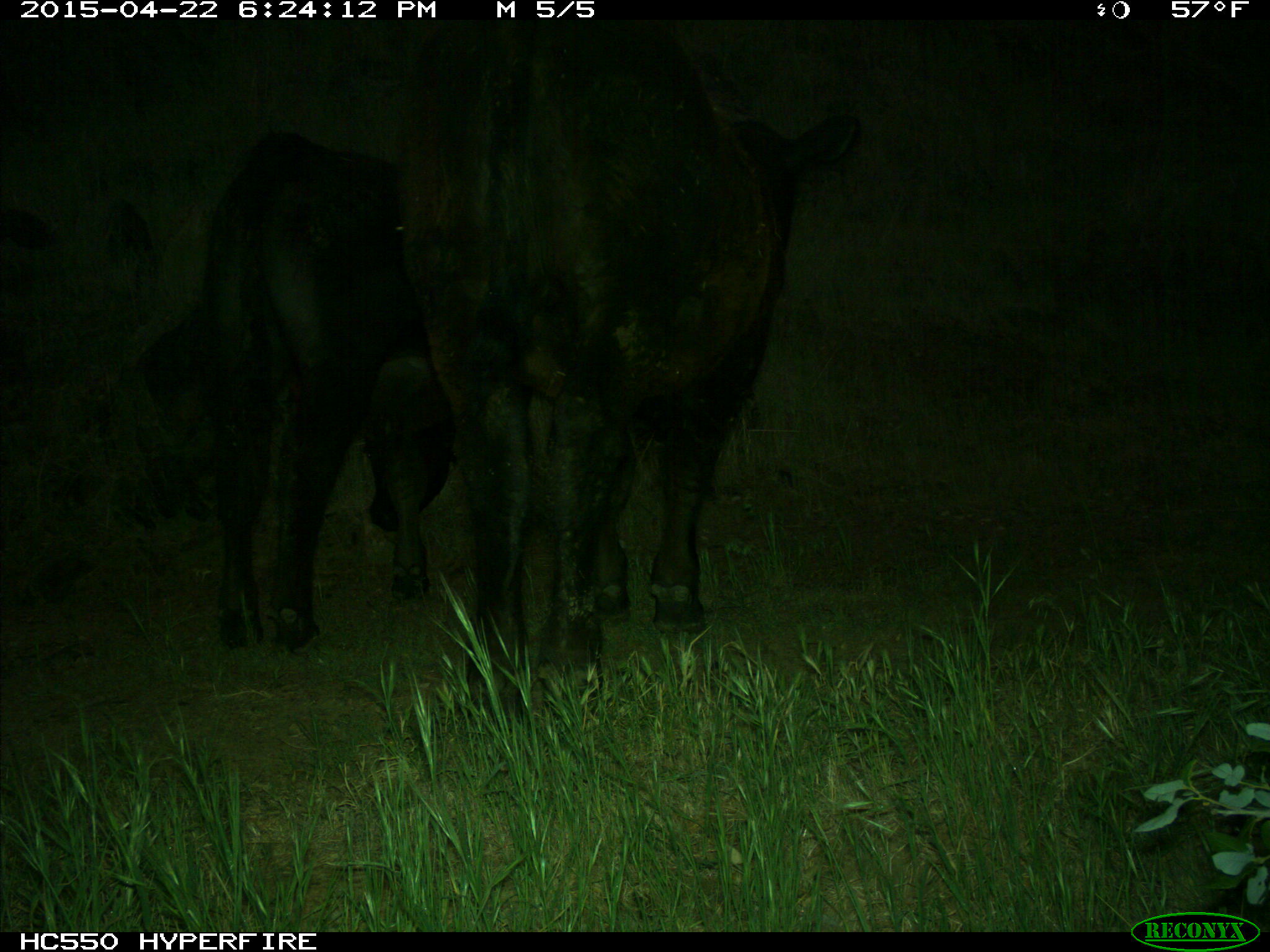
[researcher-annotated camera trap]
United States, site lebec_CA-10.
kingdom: Animalia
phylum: Chordata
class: Mammalia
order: Artiodactyla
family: Bovidae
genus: Bos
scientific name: Bos taurus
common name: domestic cow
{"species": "Bos taurus (domestic cow)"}